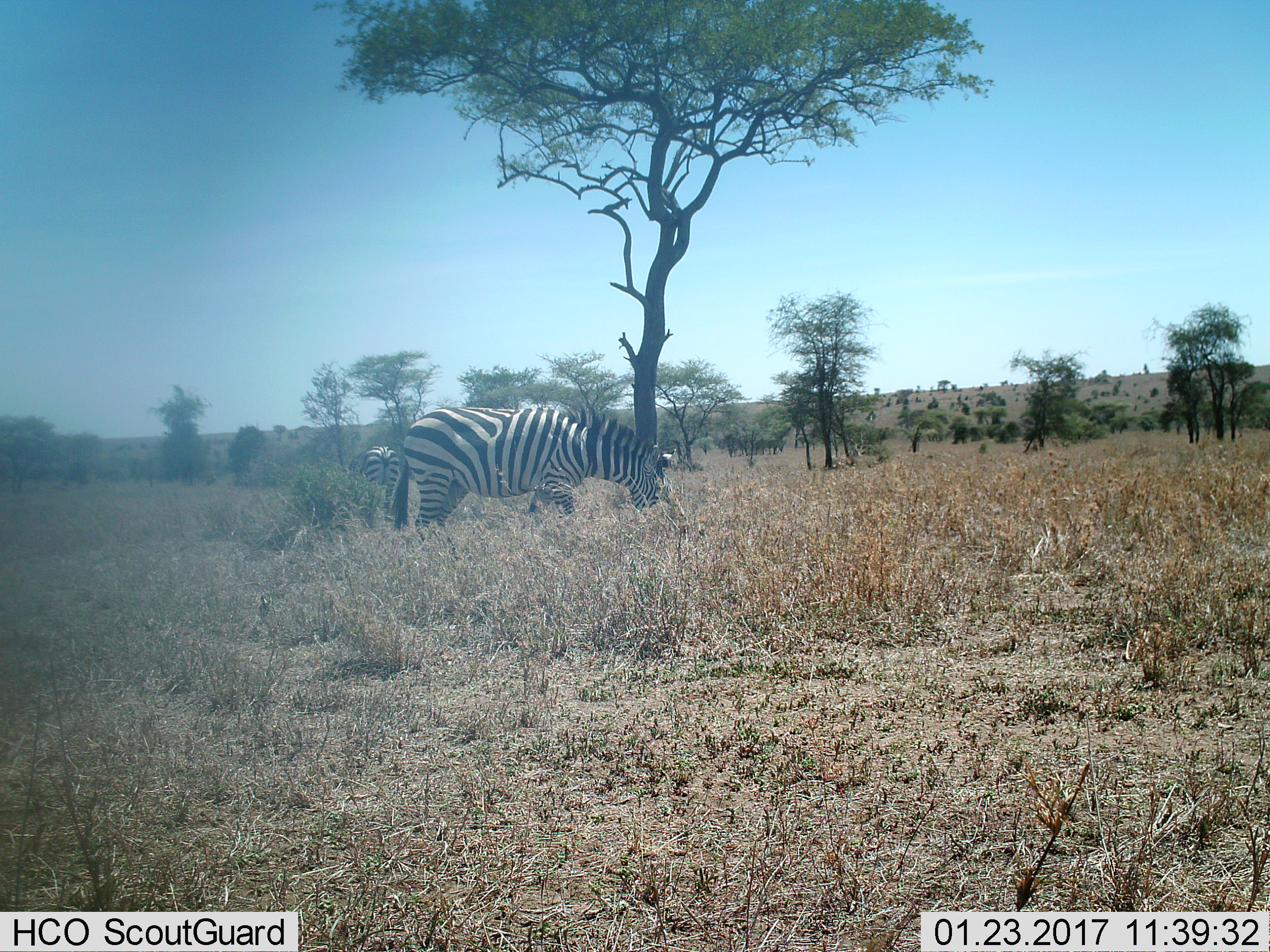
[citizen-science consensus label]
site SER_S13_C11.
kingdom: Animalia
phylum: Chordata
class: Mammalia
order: Perissodactyla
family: Equidae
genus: Equus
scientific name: Equus quagga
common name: plains zebra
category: zebraplains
Zebraplains (plains zebra) (Equus quagga), count 2. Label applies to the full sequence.